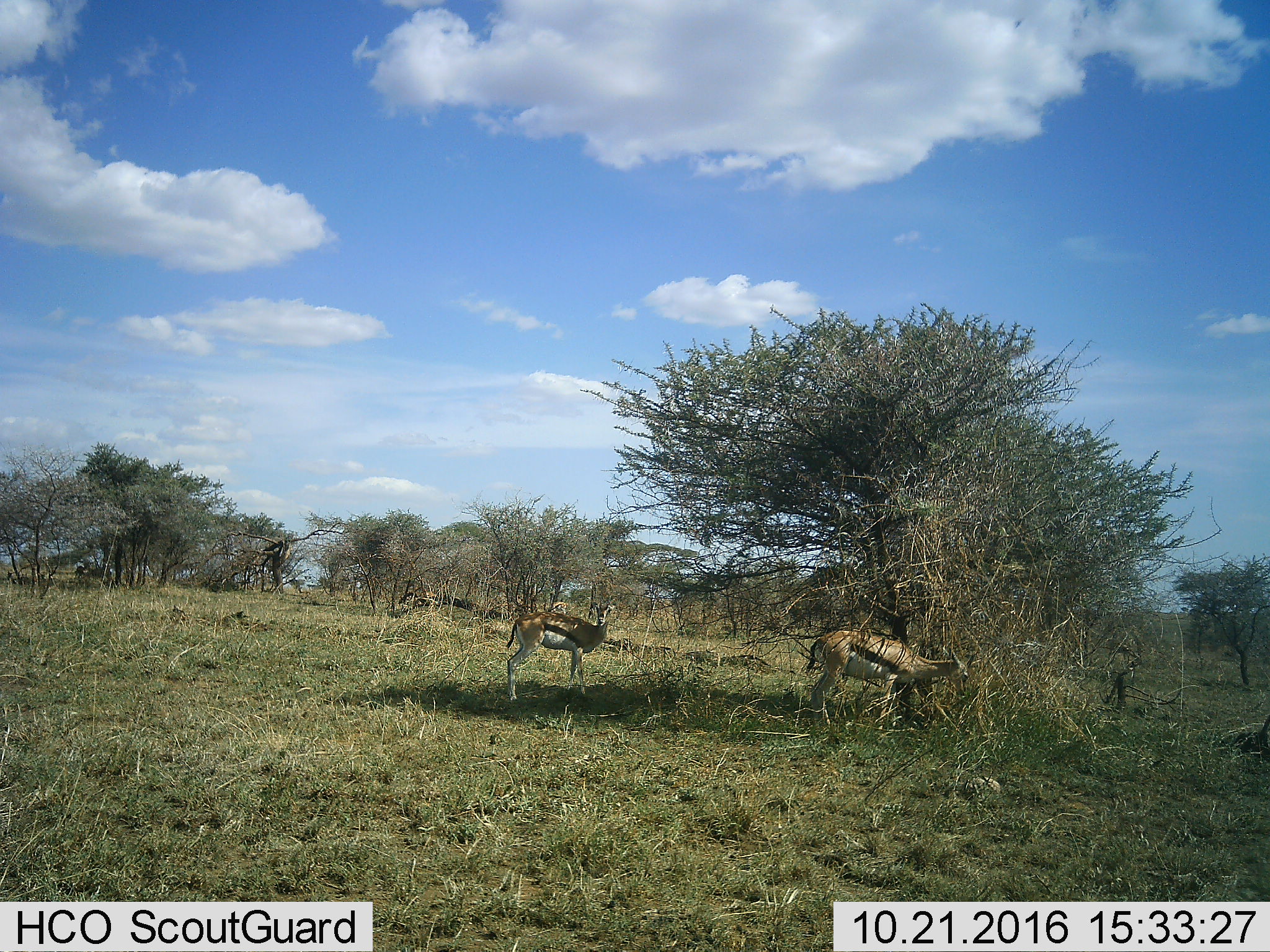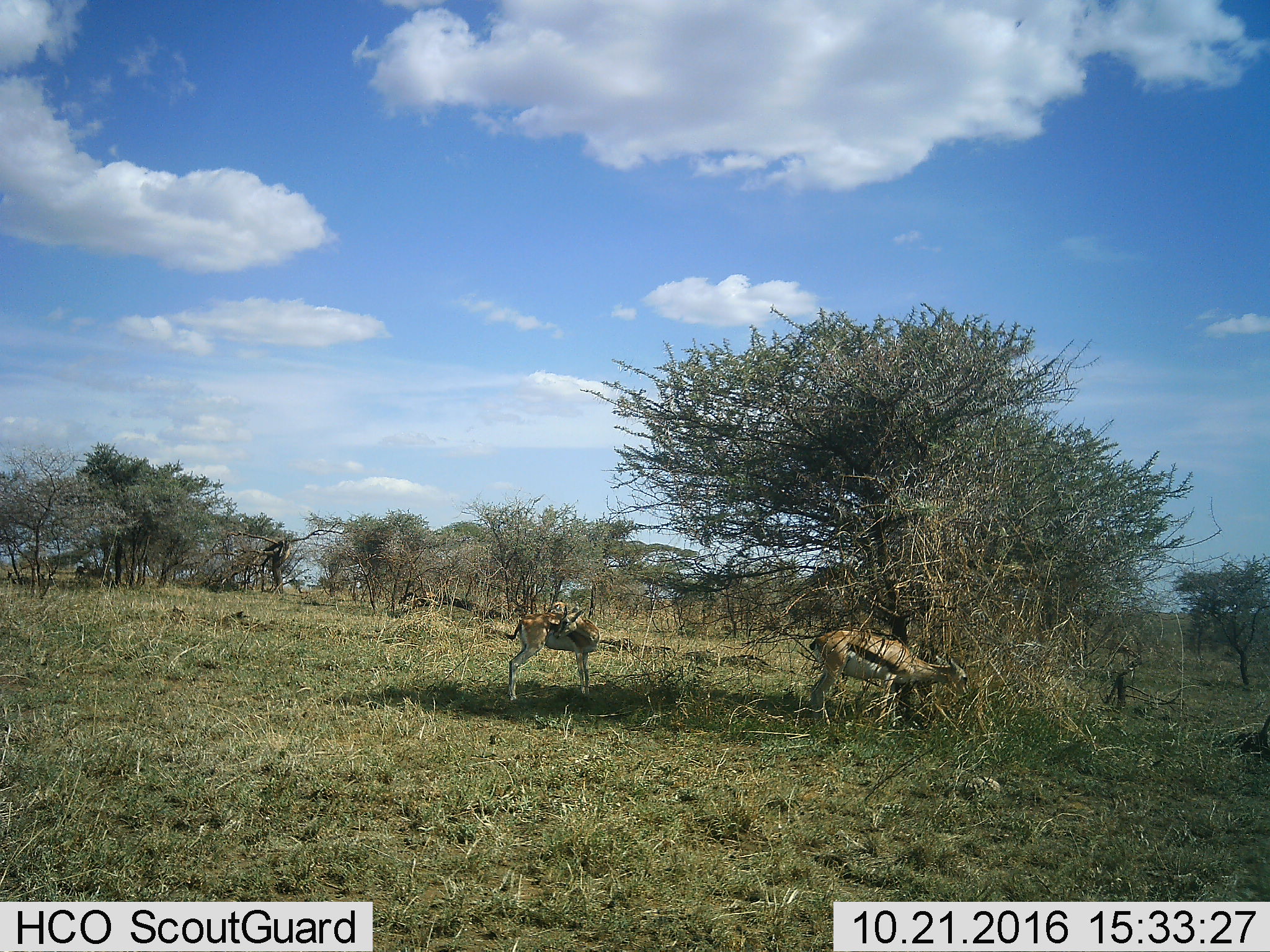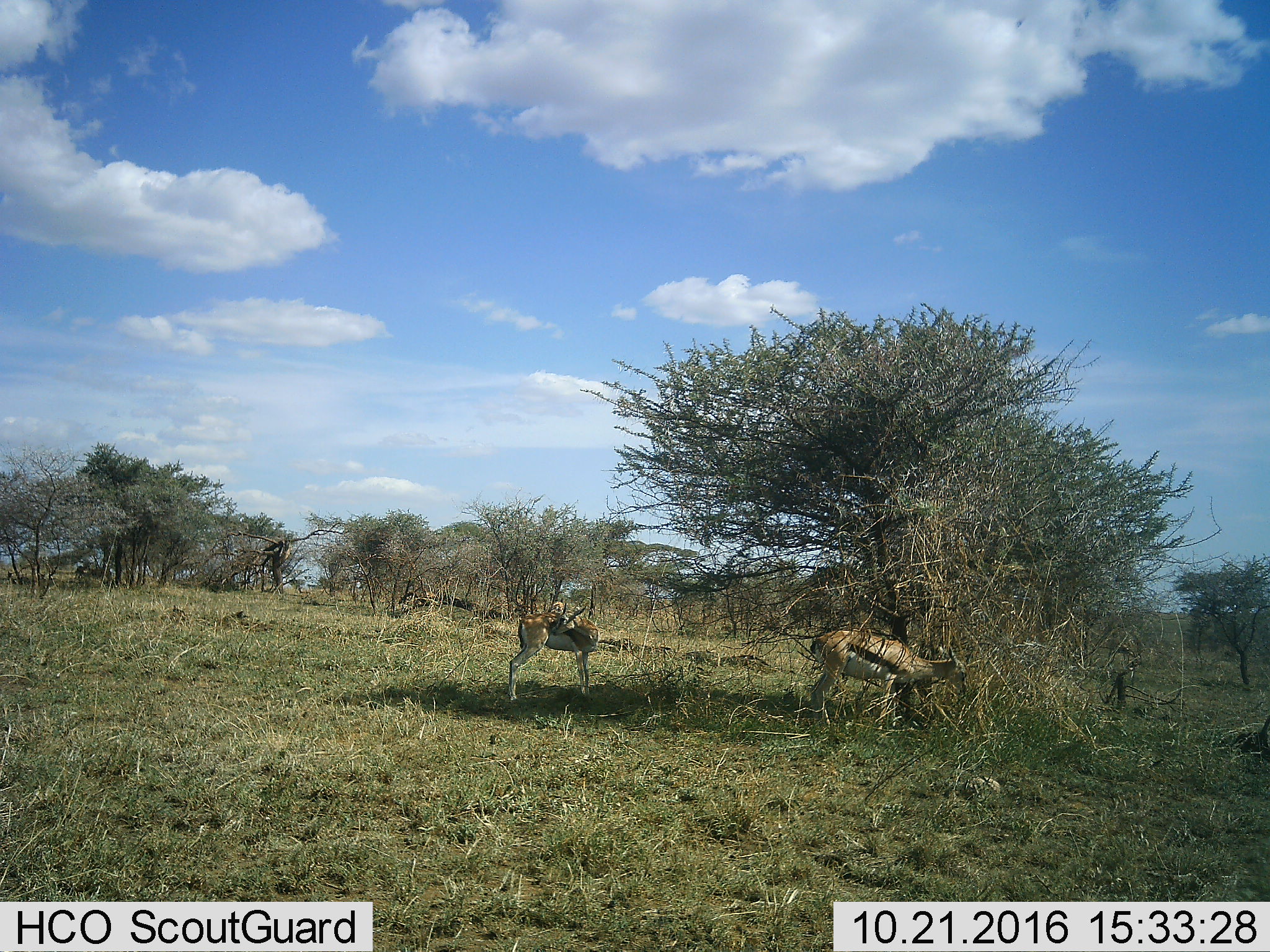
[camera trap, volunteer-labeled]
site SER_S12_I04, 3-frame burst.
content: unidentified animal